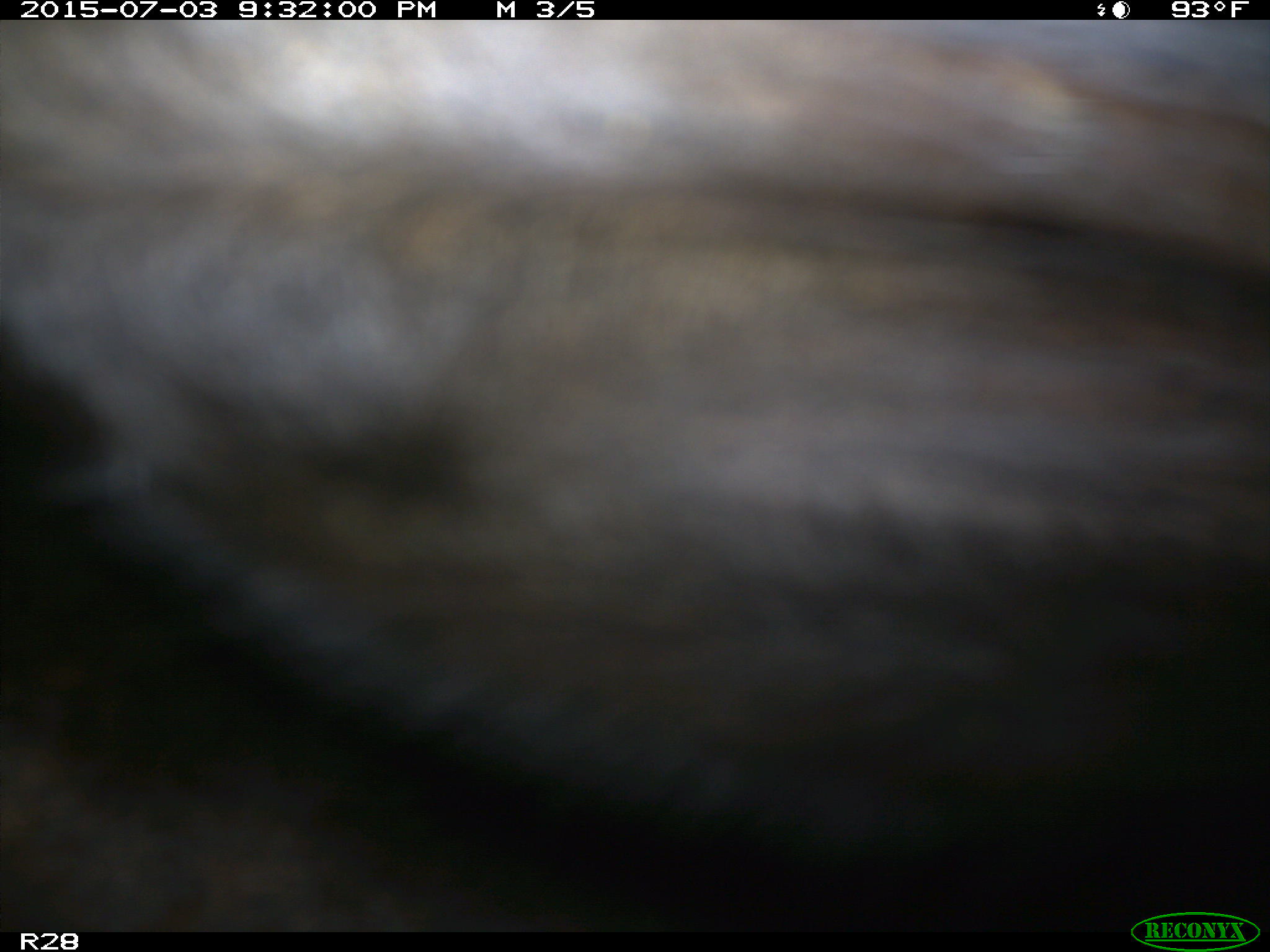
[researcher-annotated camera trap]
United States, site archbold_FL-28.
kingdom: Animalia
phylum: Chordata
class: Mammalia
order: Artiodactyla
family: Bovidae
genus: Bos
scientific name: Bos taurus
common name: domestic cow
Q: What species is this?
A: Bos taurus (domestic cow).